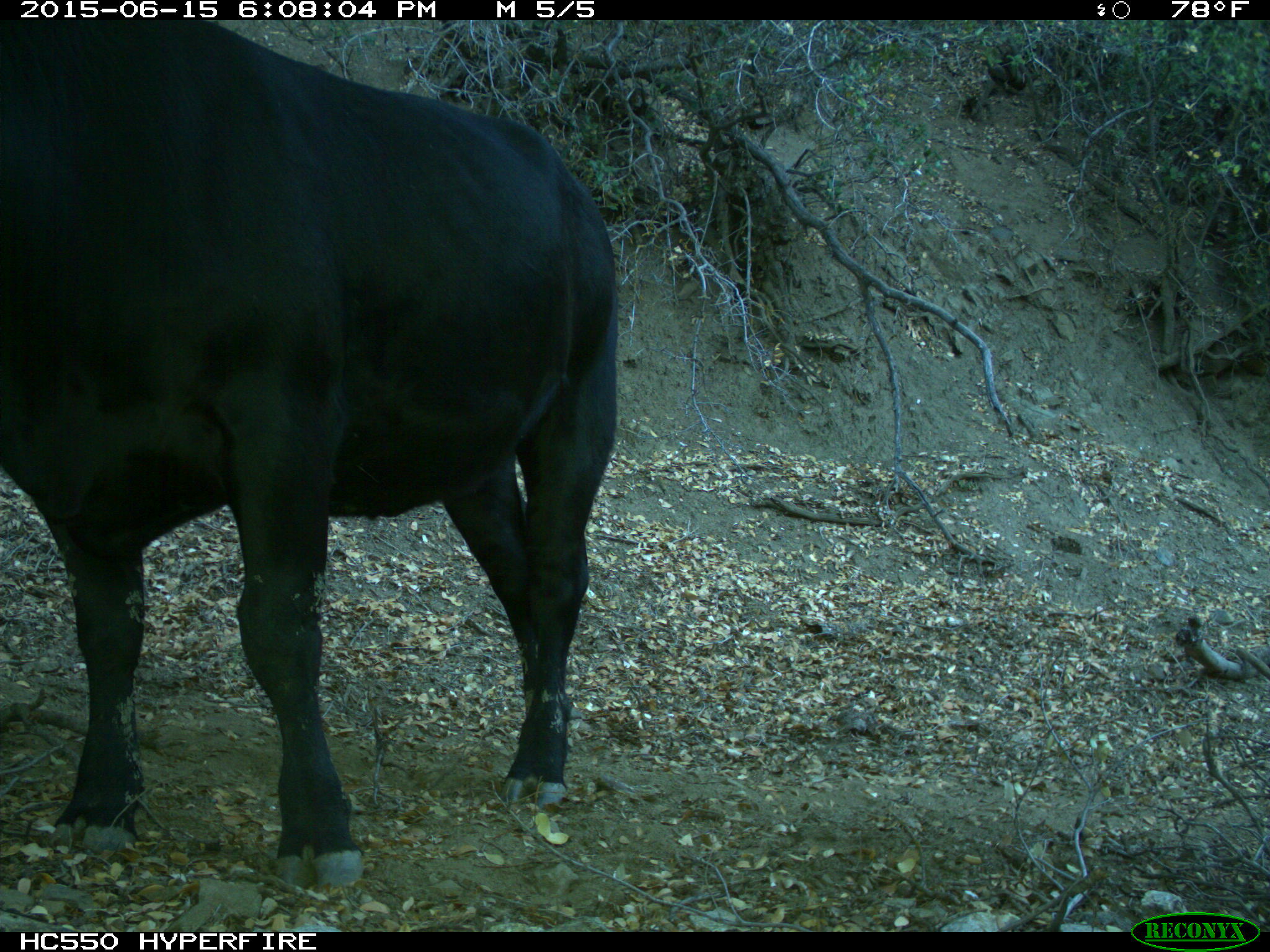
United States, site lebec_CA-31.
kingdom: Animalia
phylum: Chordata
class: Mammalia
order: Artiodactyla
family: Bovidae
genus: Bos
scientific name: Bos taurus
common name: domestic cow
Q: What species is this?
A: Bos taurus (domestic cow).